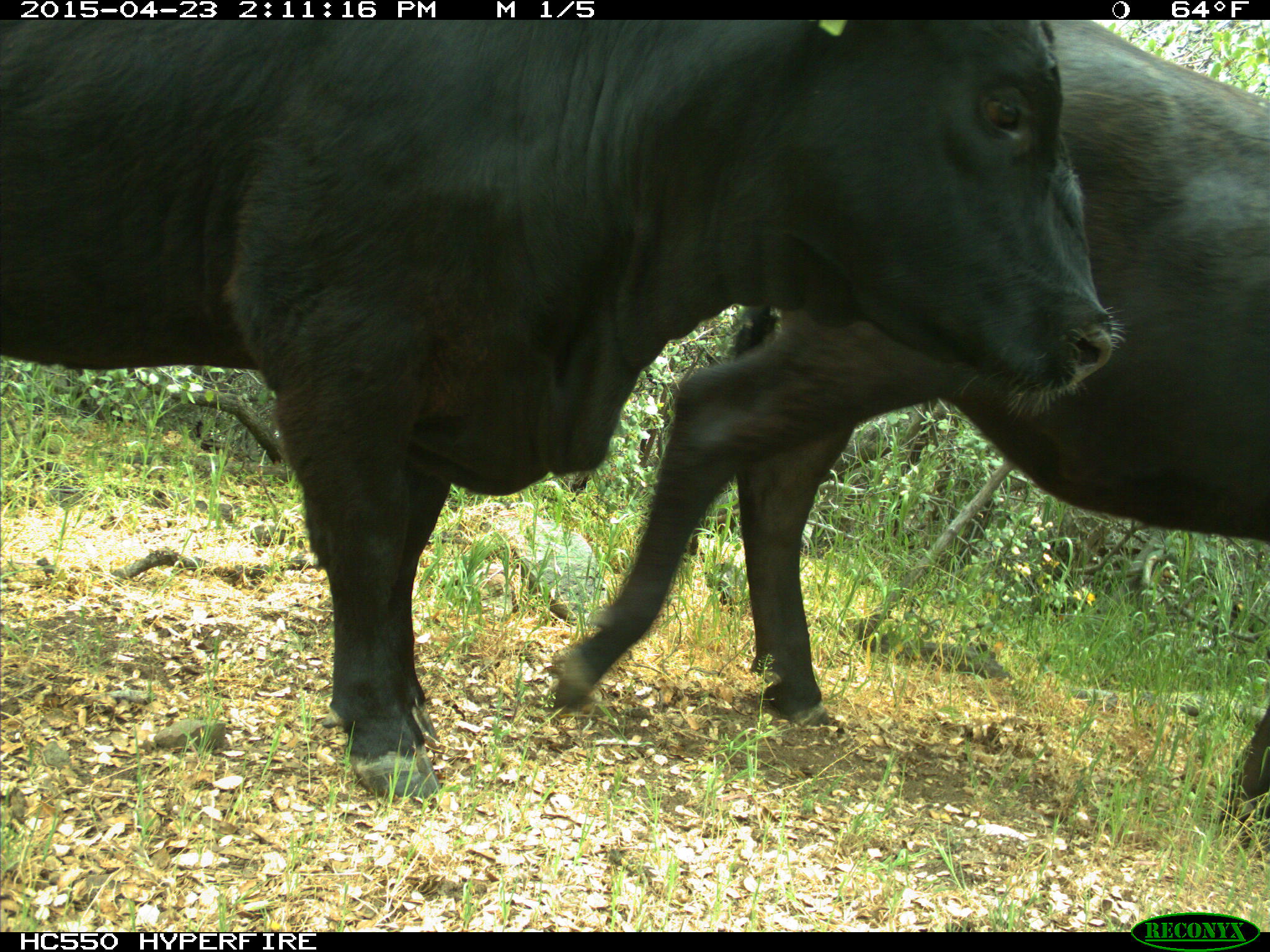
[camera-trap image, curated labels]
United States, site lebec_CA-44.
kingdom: Animalia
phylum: Chordata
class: Mammalia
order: Artiodactyla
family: Bovidae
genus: Bos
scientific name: Bos taurus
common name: domestic cow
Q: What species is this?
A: Bos taurus (domestic cow).